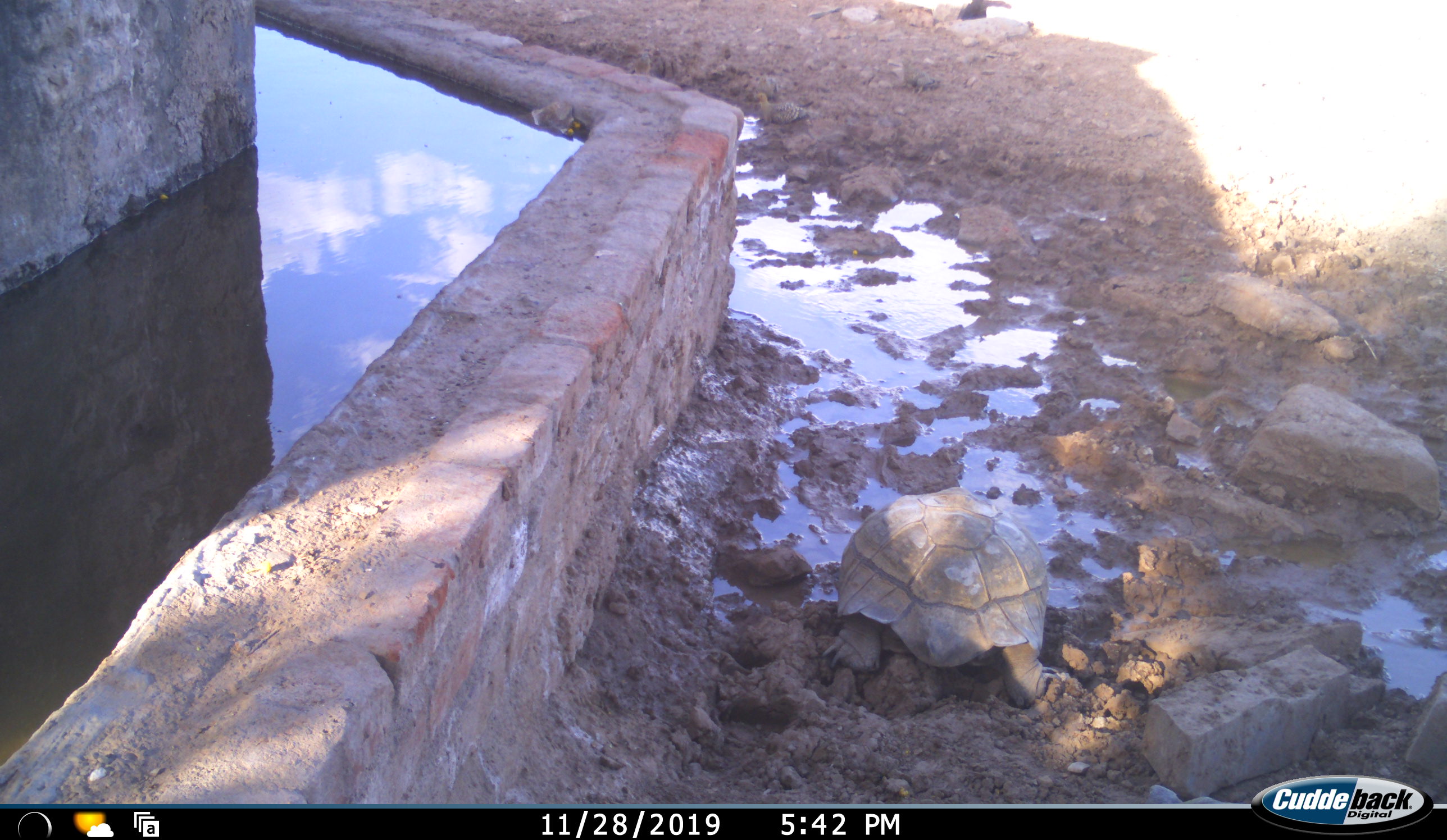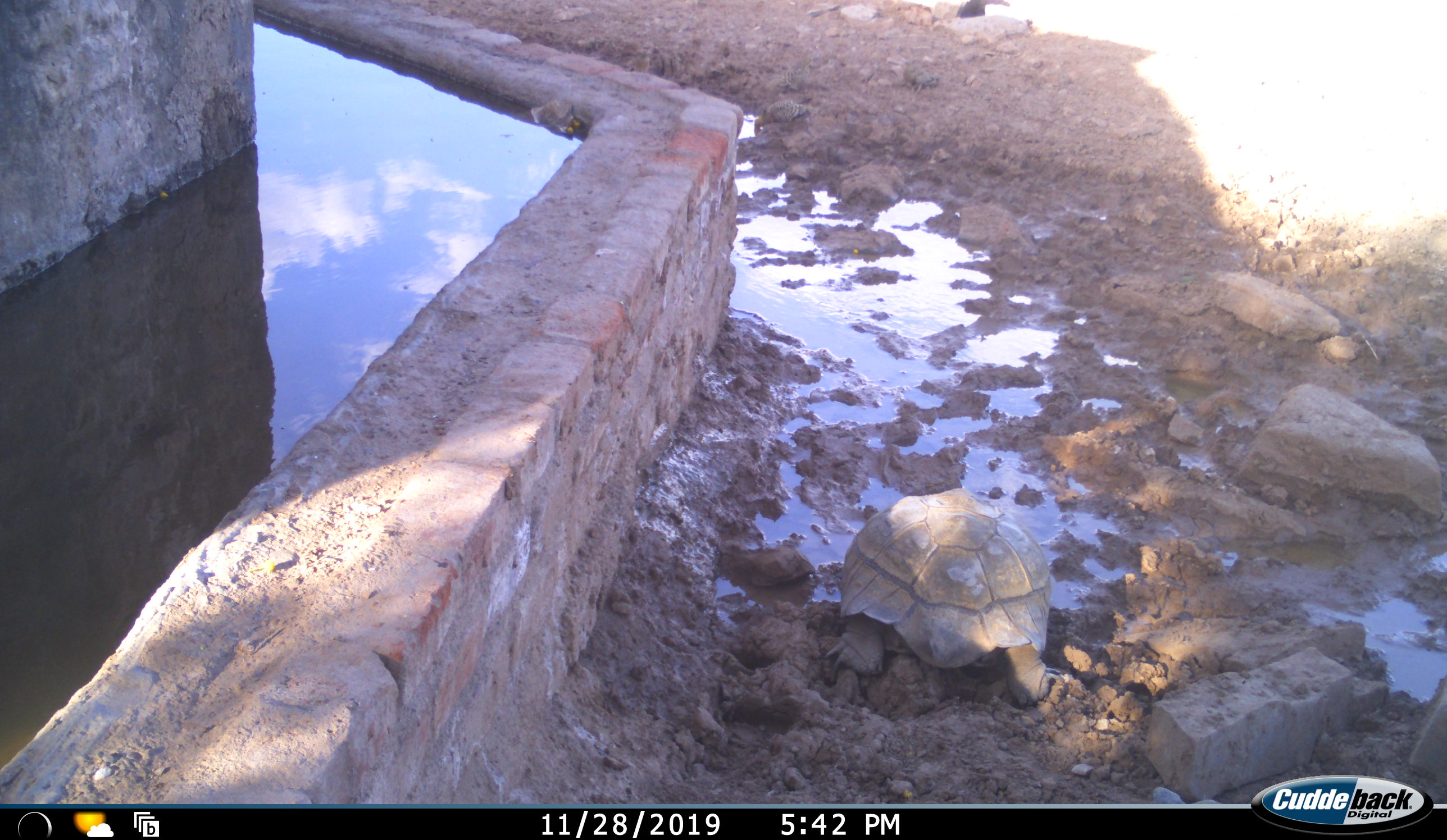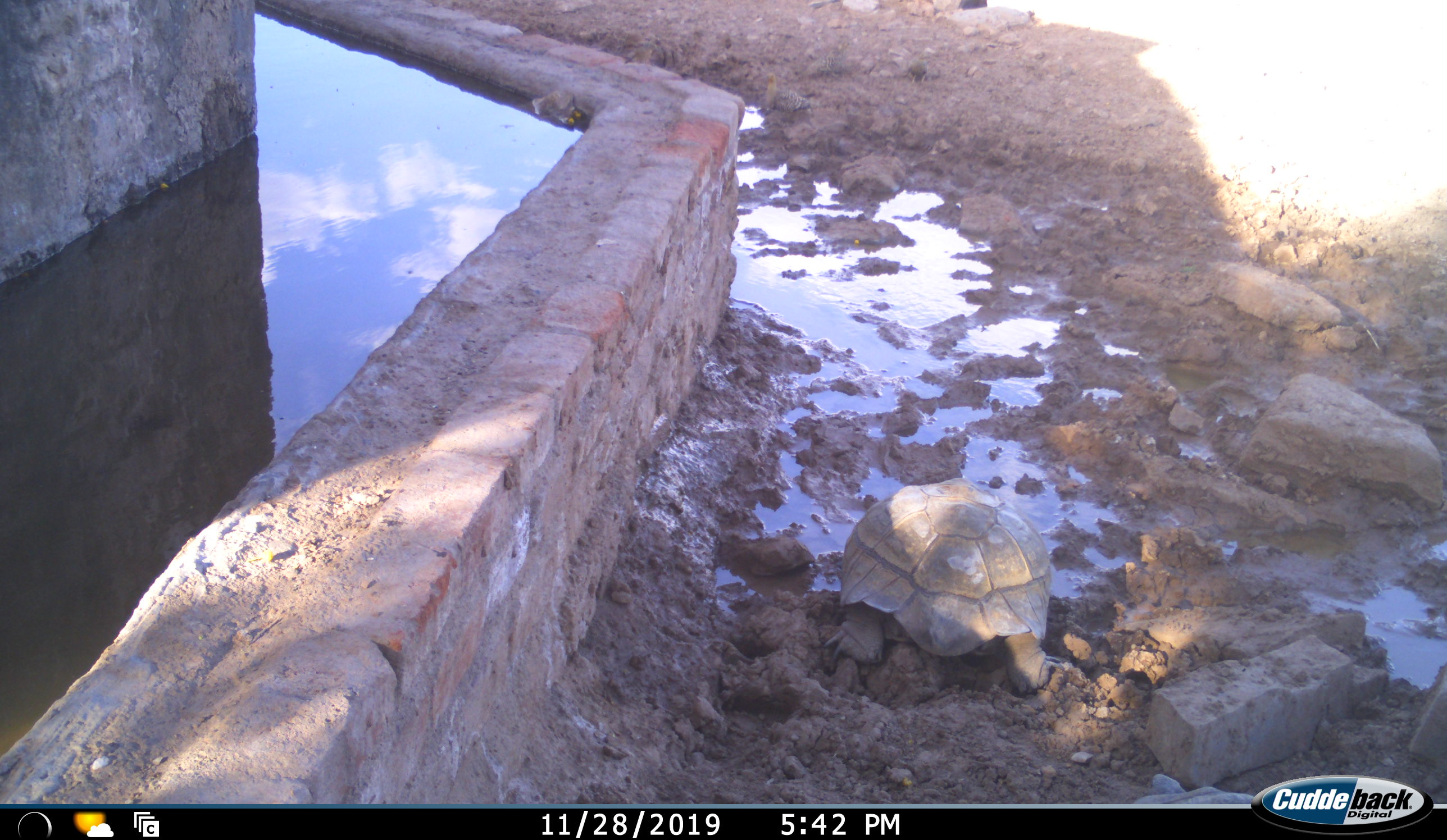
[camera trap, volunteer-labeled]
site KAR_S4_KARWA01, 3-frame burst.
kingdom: Animalia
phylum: Chordata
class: Reptilia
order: Testudines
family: Testudinidae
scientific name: Testudinidae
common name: tortoise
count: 1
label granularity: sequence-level